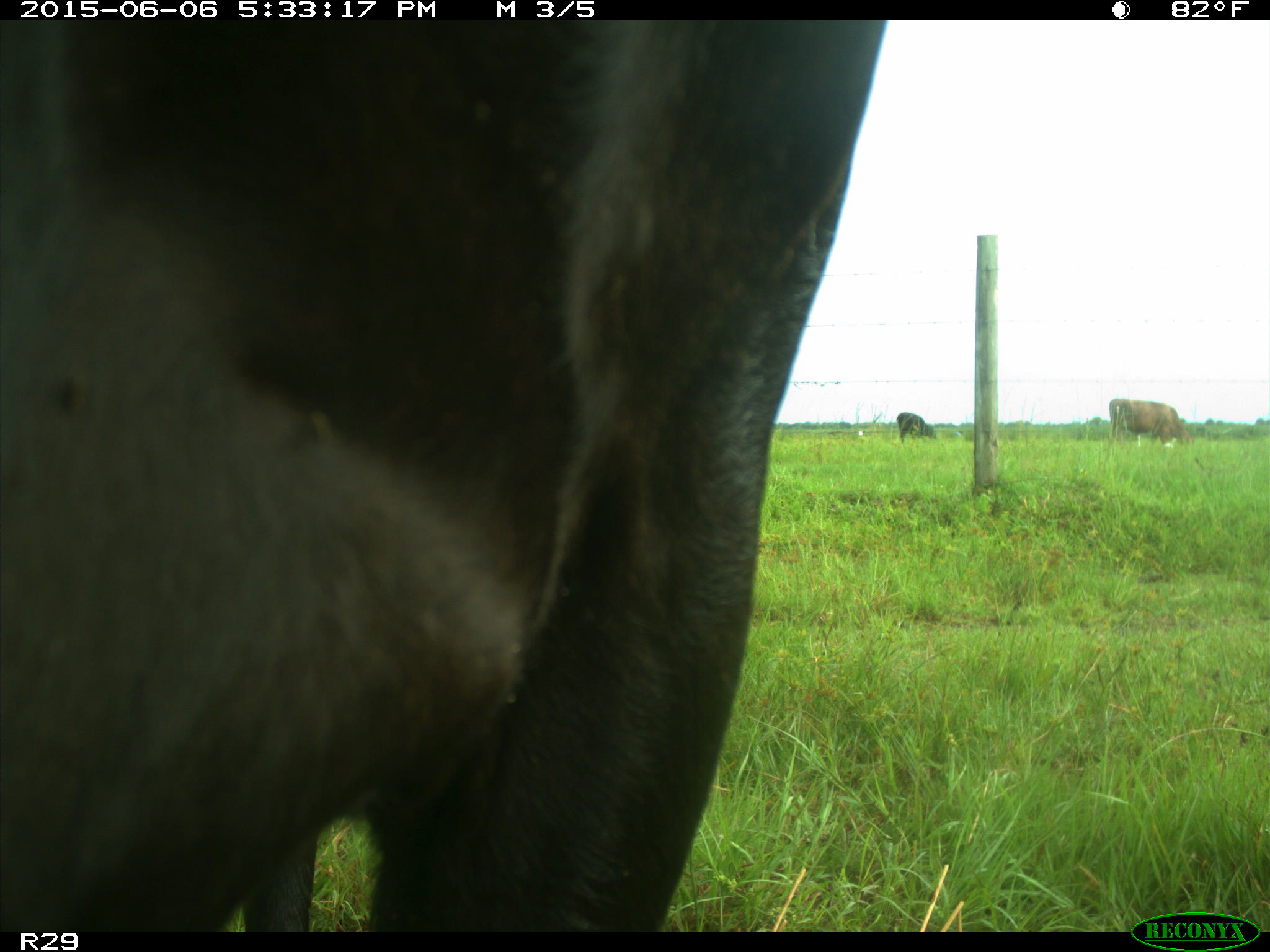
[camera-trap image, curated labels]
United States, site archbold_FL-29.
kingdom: Animalia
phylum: Chordata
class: Mammalia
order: Artiodactyla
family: Bovidae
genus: Bos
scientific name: Bos taurus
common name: domestic cow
Bos taurus (domestic cow).